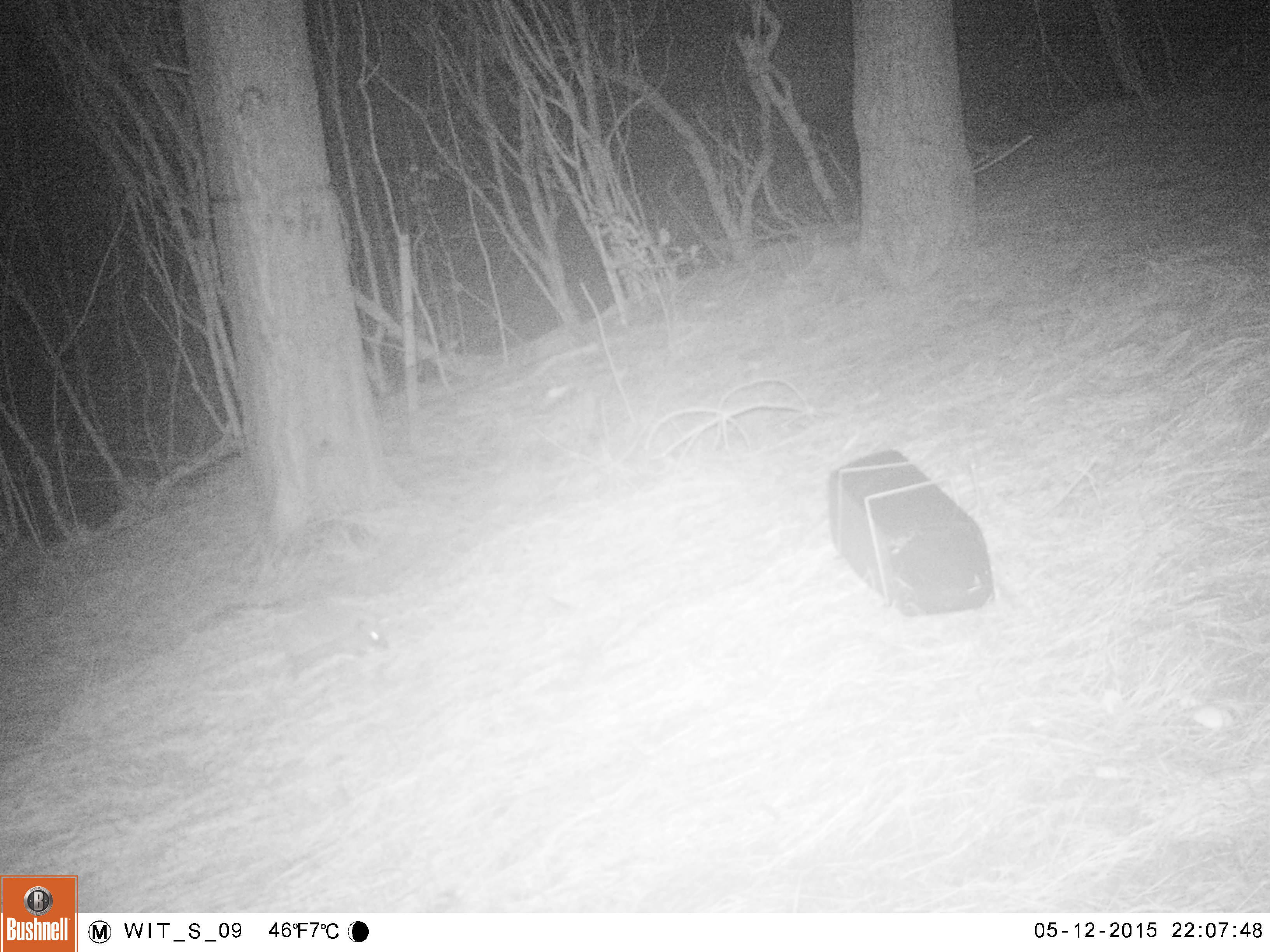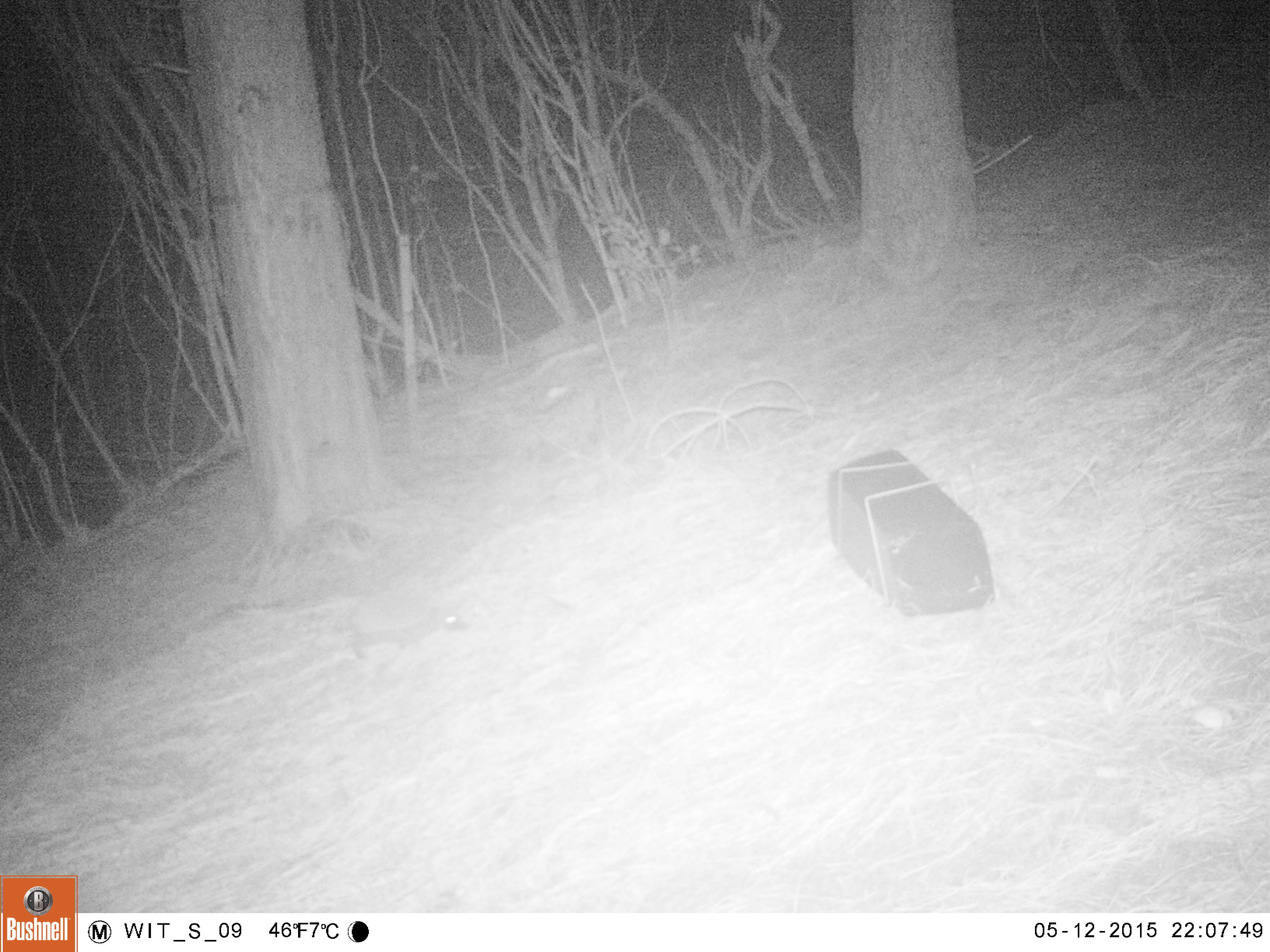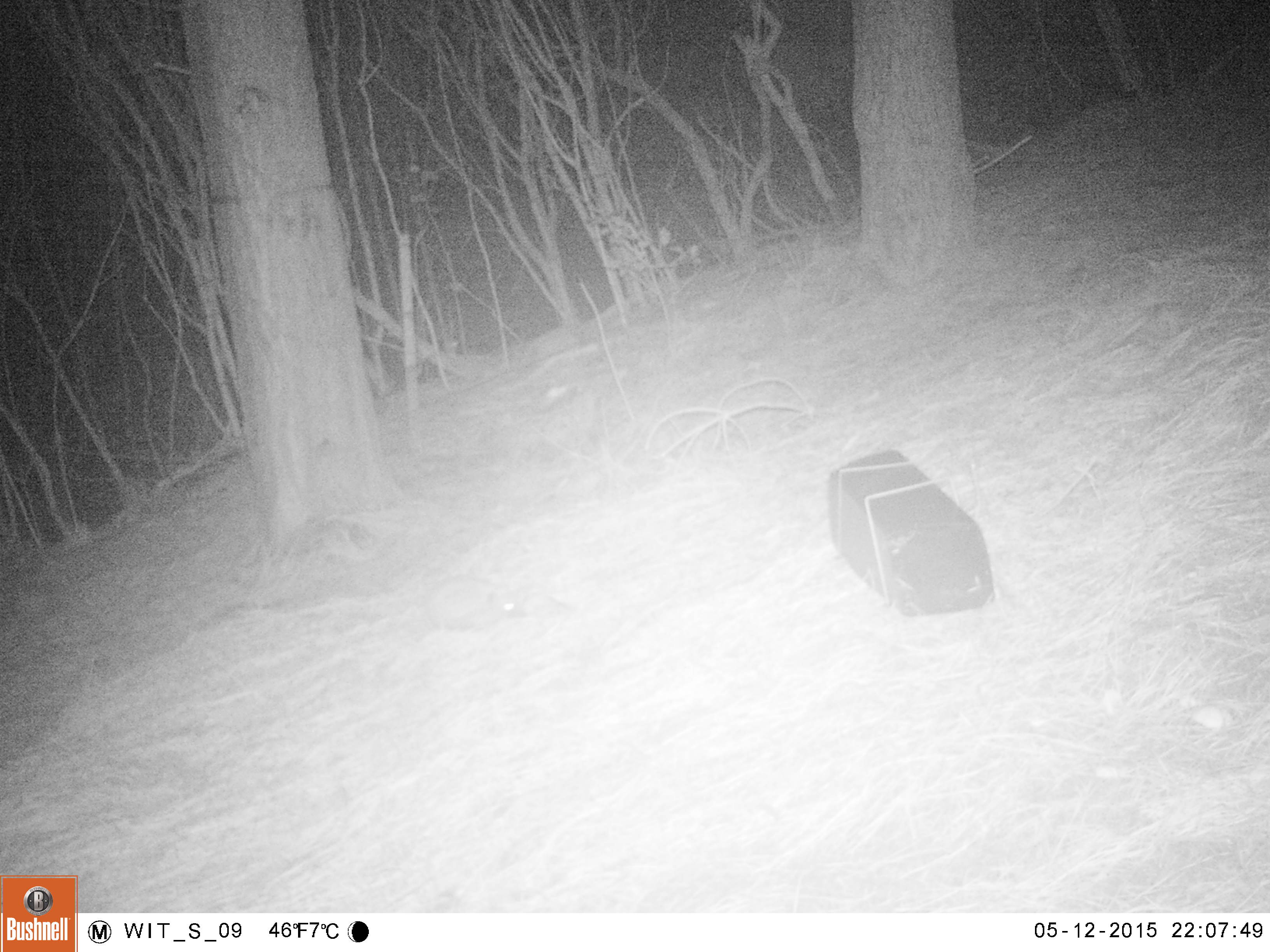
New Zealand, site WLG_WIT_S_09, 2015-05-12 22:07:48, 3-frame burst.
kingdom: Animalia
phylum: Chordata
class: Mammalia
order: Eulipotyphla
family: Erinaceidae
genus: Erinaceus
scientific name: Erinaceus europaeus europaeus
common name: european hedgehog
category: hedgehog